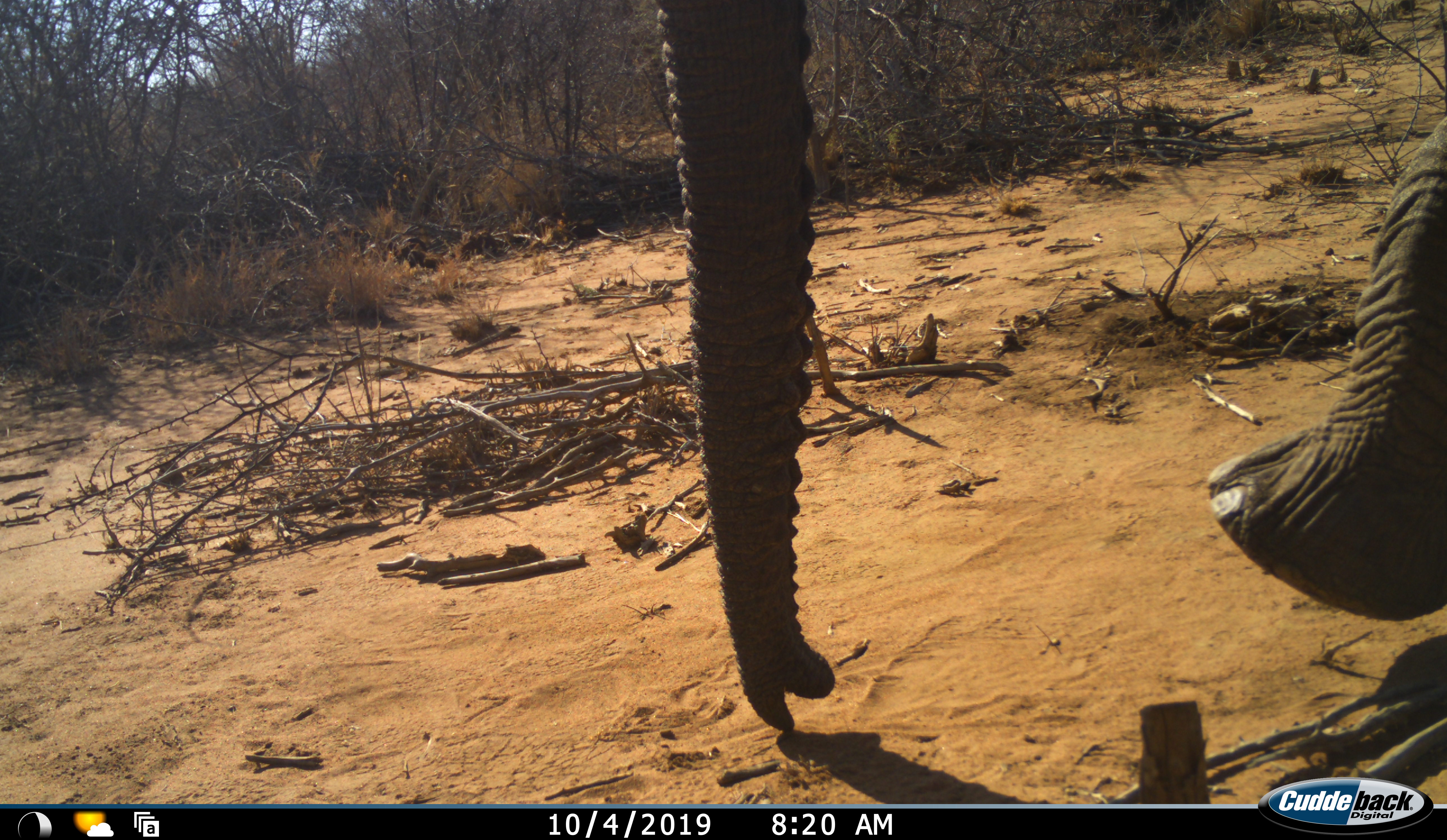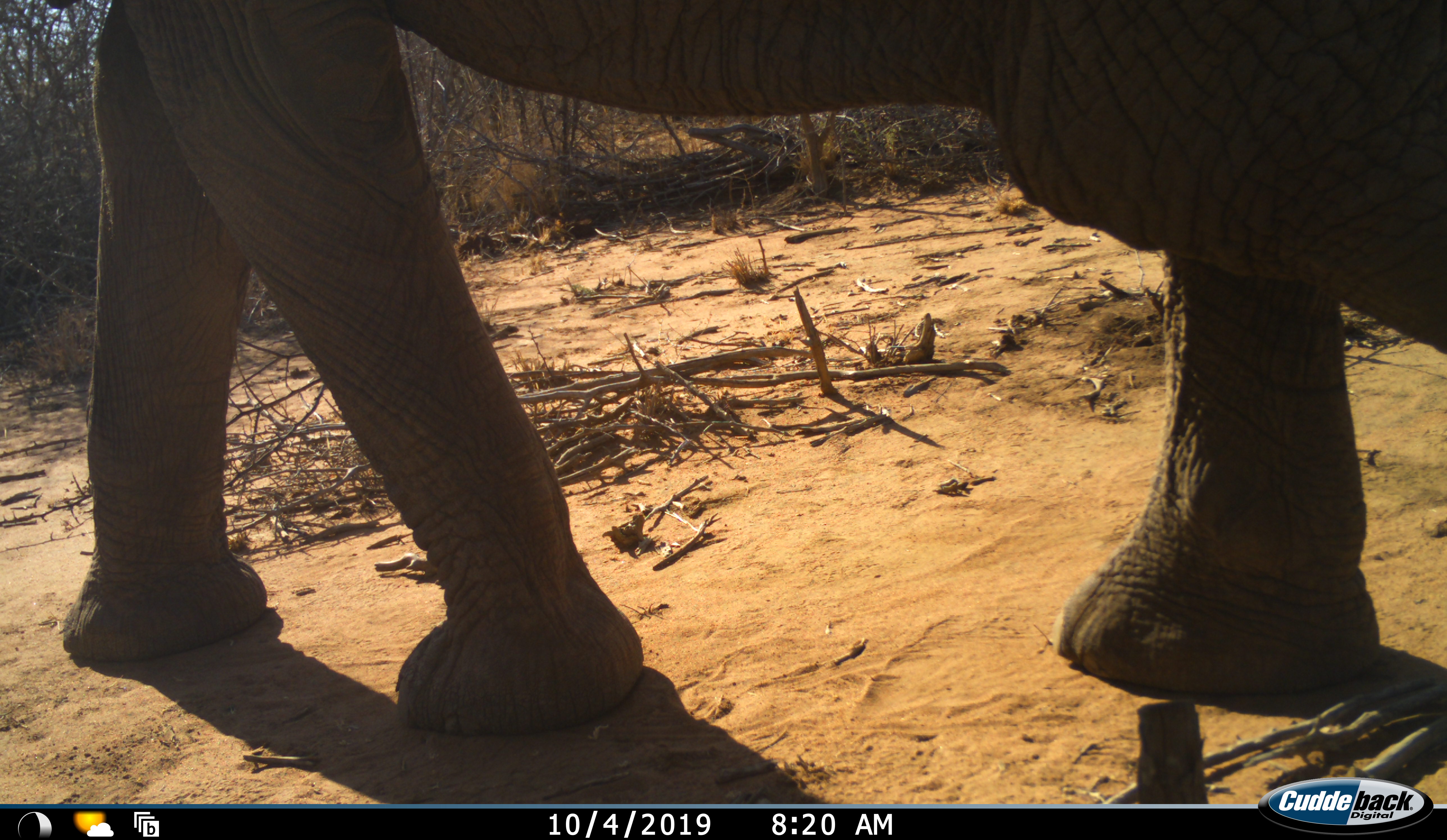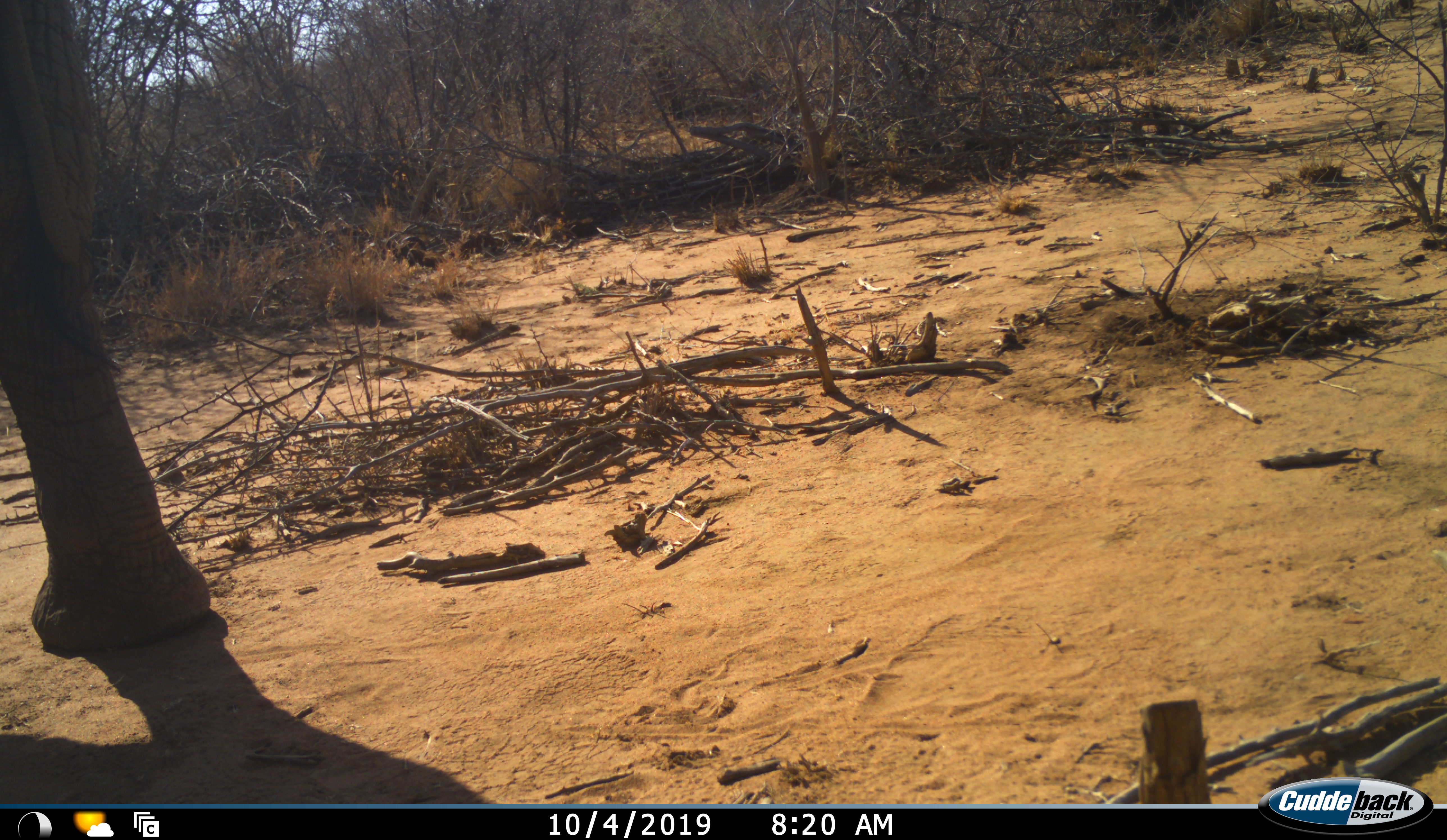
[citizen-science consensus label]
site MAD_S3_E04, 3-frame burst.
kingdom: Animalia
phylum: Chordata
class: Mammalia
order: Proboscidea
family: Elephantidae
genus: Loxodonta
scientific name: Loxodonta africana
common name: african bush elephant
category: elephant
Elephant (african bush elephant) (Loxodonta africana), count 1. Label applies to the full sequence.